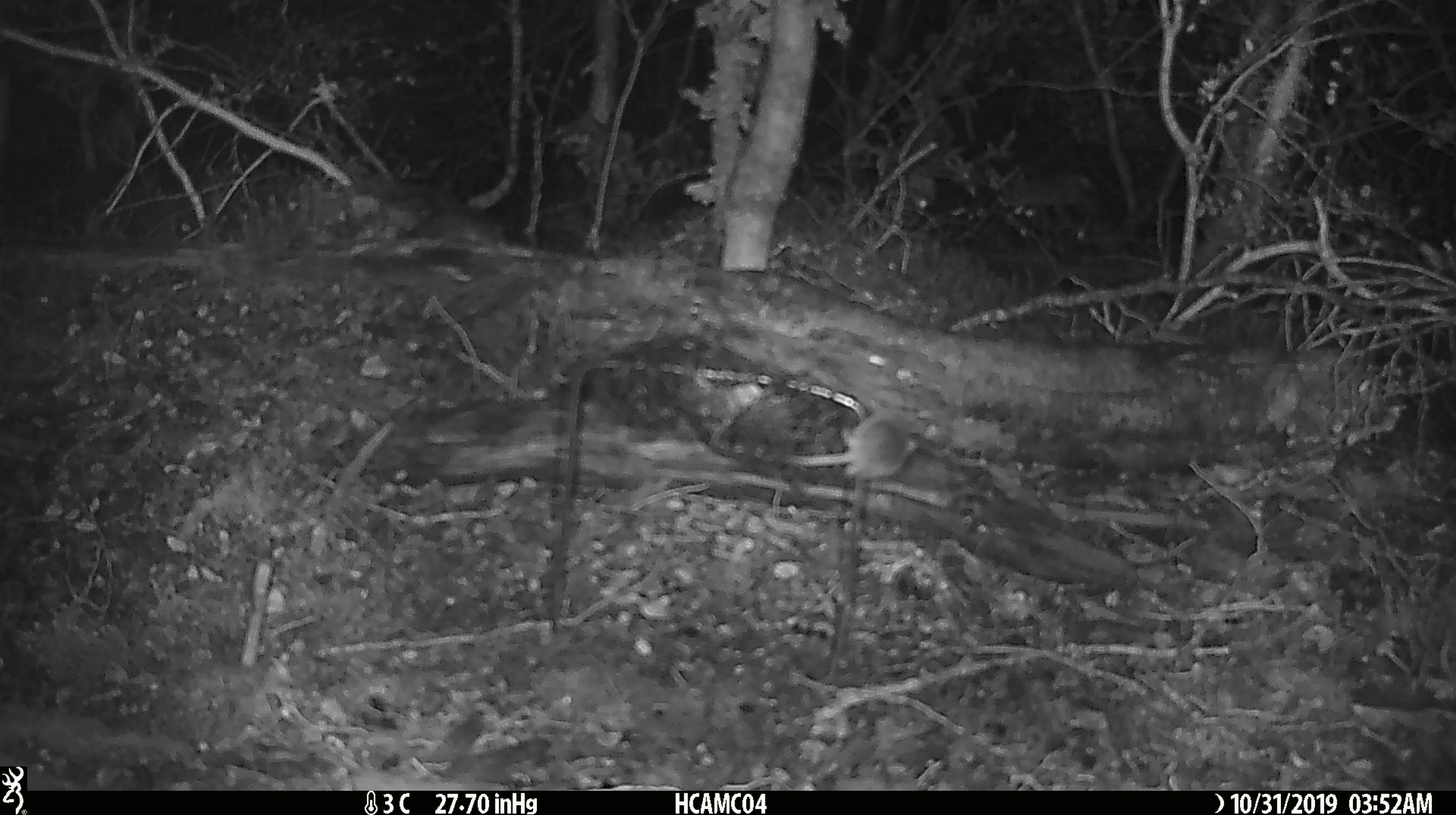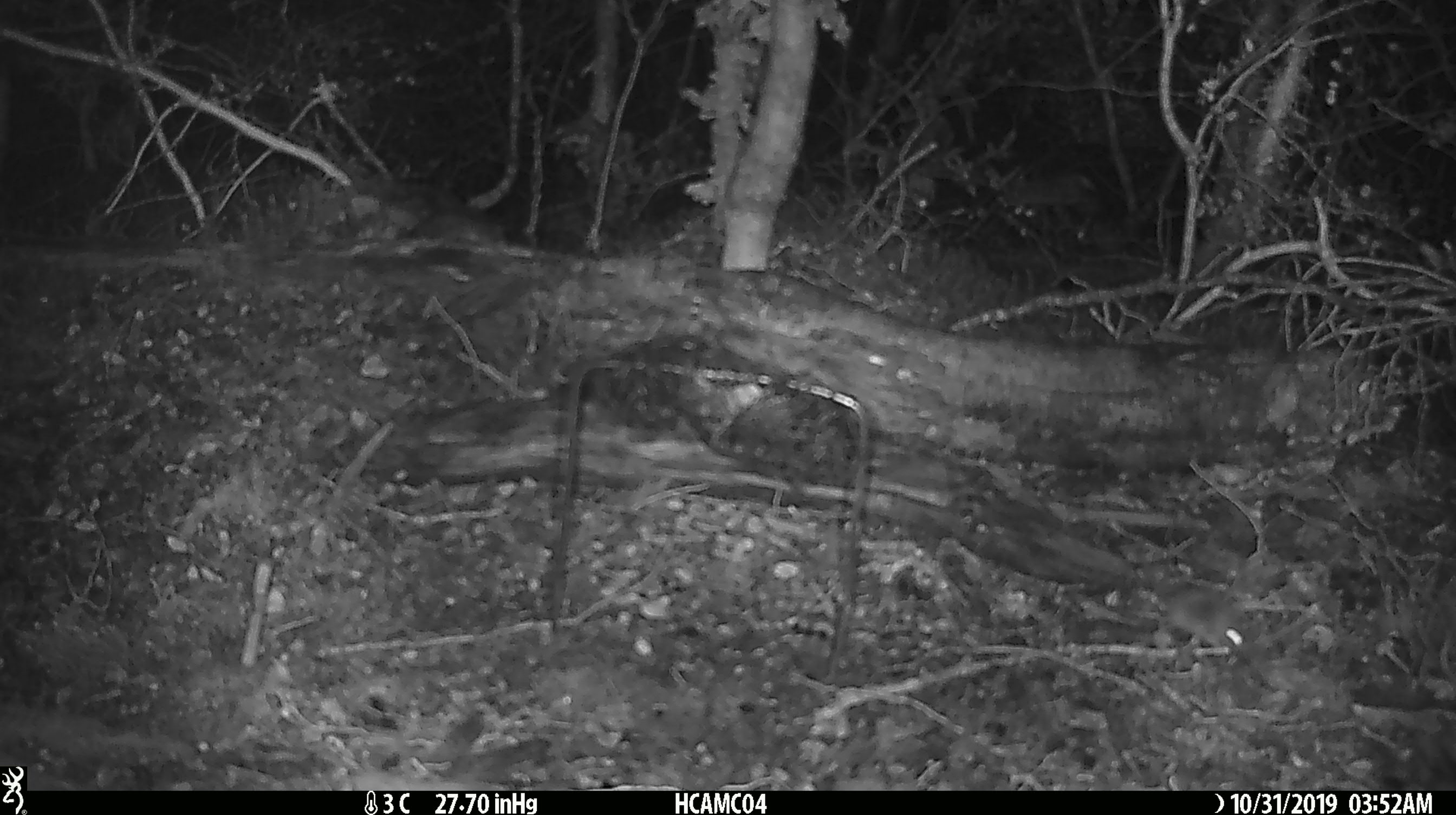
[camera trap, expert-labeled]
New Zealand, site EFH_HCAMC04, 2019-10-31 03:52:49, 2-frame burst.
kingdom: Animalia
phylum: Chordata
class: Mammalia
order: Rodentia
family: Muridae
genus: Mus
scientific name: Mus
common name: mouse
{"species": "mouse (Mus)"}